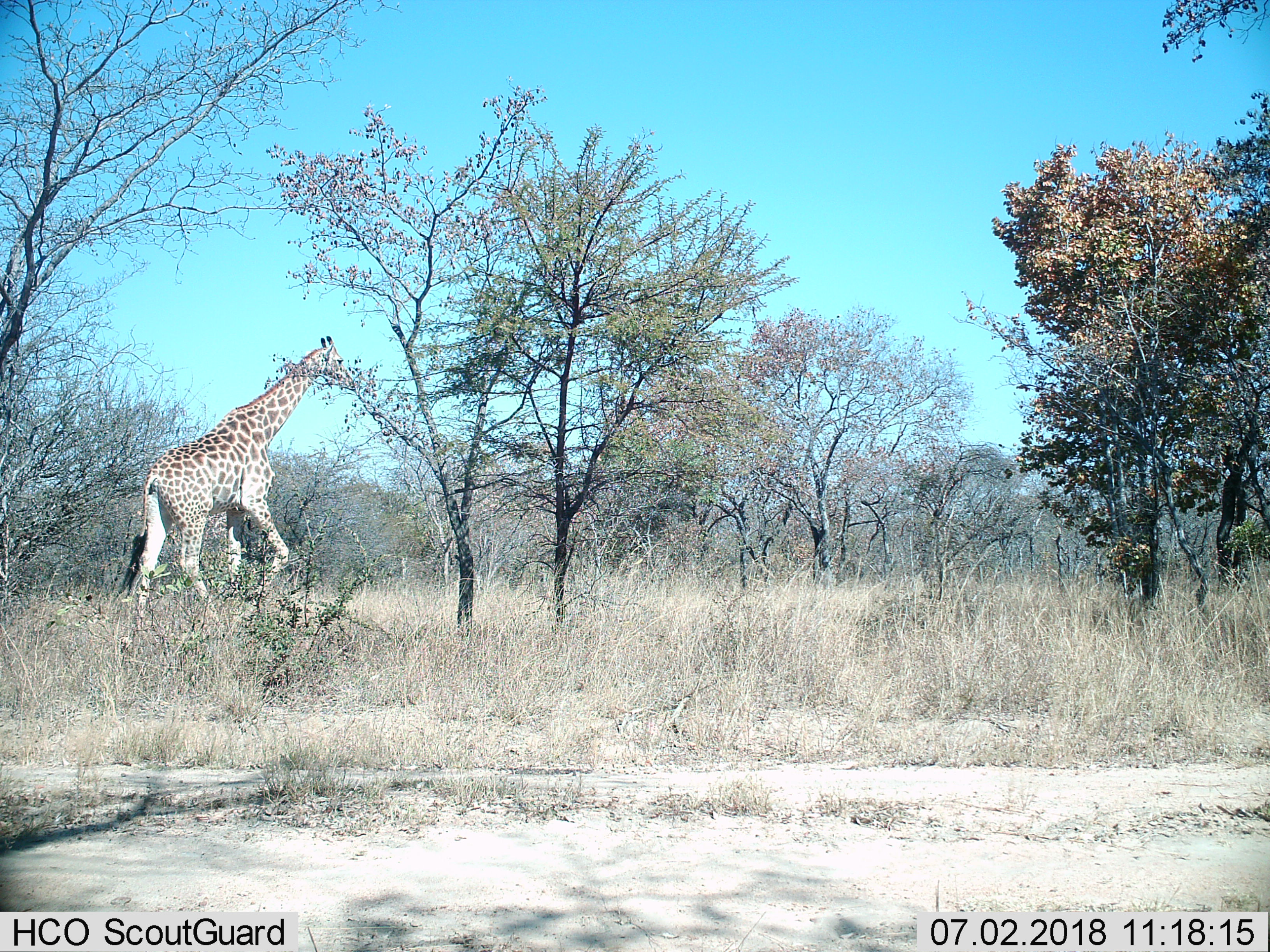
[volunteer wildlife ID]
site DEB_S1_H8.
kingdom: Animalia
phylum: Chordata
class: Mammalia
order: Artiodactyla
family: Giraffidae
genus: Giraffa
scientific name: Giraffa camelopardalis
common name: giraffe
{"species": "giraffe (Giraffa camelopardalis)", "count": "1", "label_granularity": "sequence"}